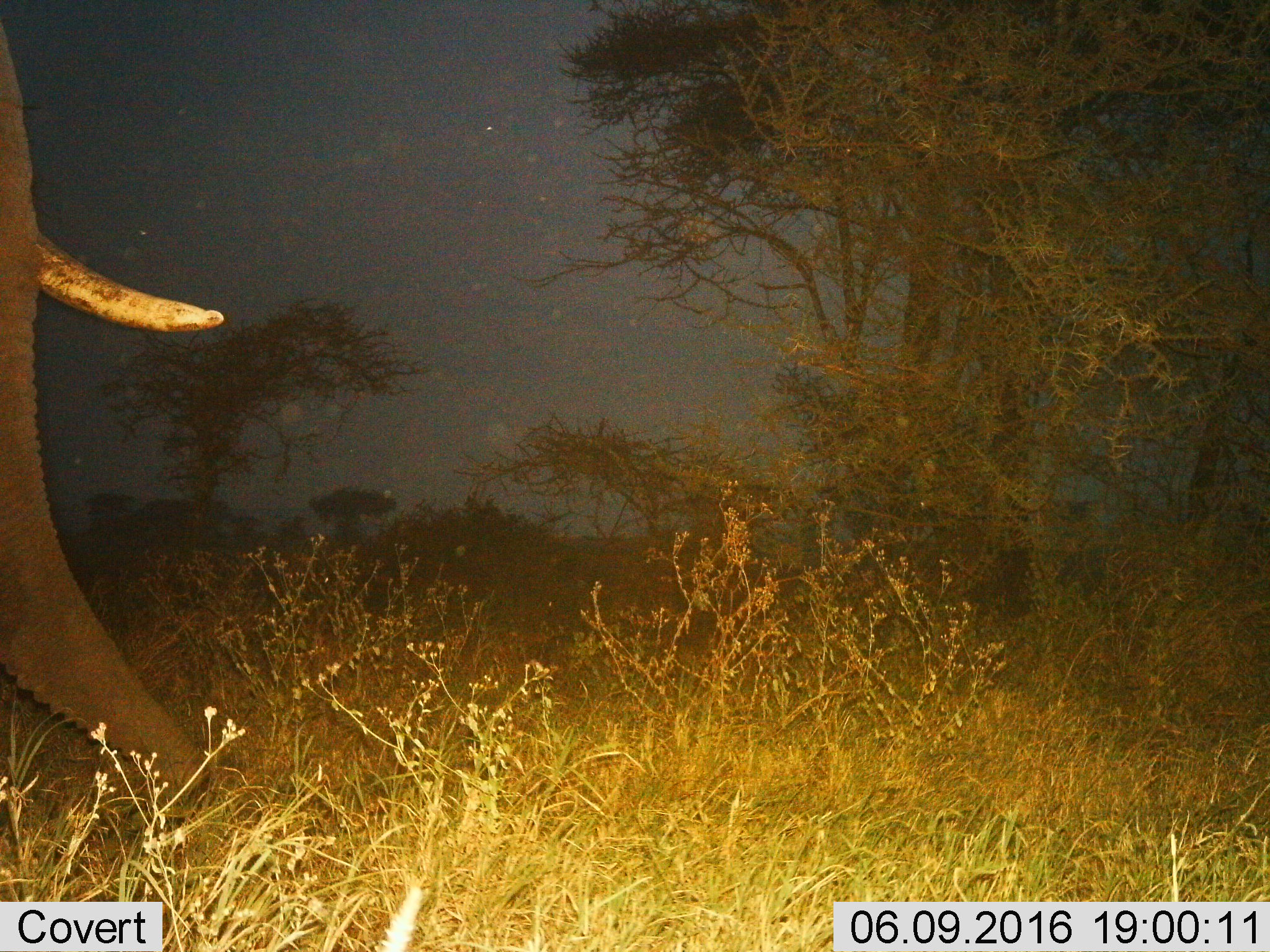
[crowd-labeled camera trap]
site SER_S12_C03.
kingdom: Animalia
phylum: Chordata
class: Mammalia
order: Proboscidea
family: Elephantidae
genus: Loxodonta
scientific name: Loxodonta africana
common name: african bush elephant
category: elephant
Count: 1.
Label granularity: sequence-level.